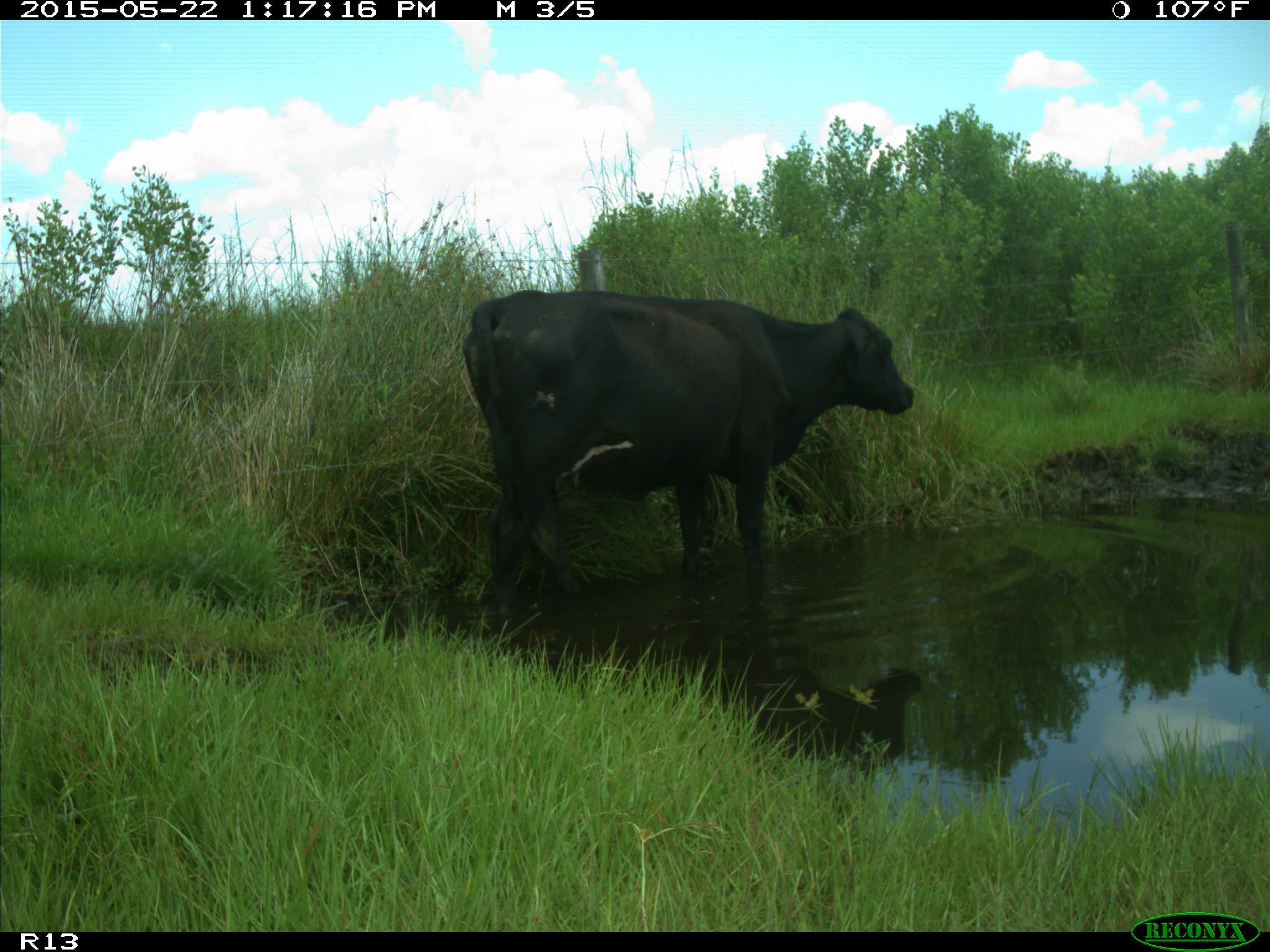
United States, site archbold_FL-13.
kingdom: Animalia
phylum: Chordata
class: Mammalia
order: Artiodactyla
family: Bovidae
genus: Bos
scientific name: Bos taurus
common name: domestic cow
Bos taurus (domestic cow).